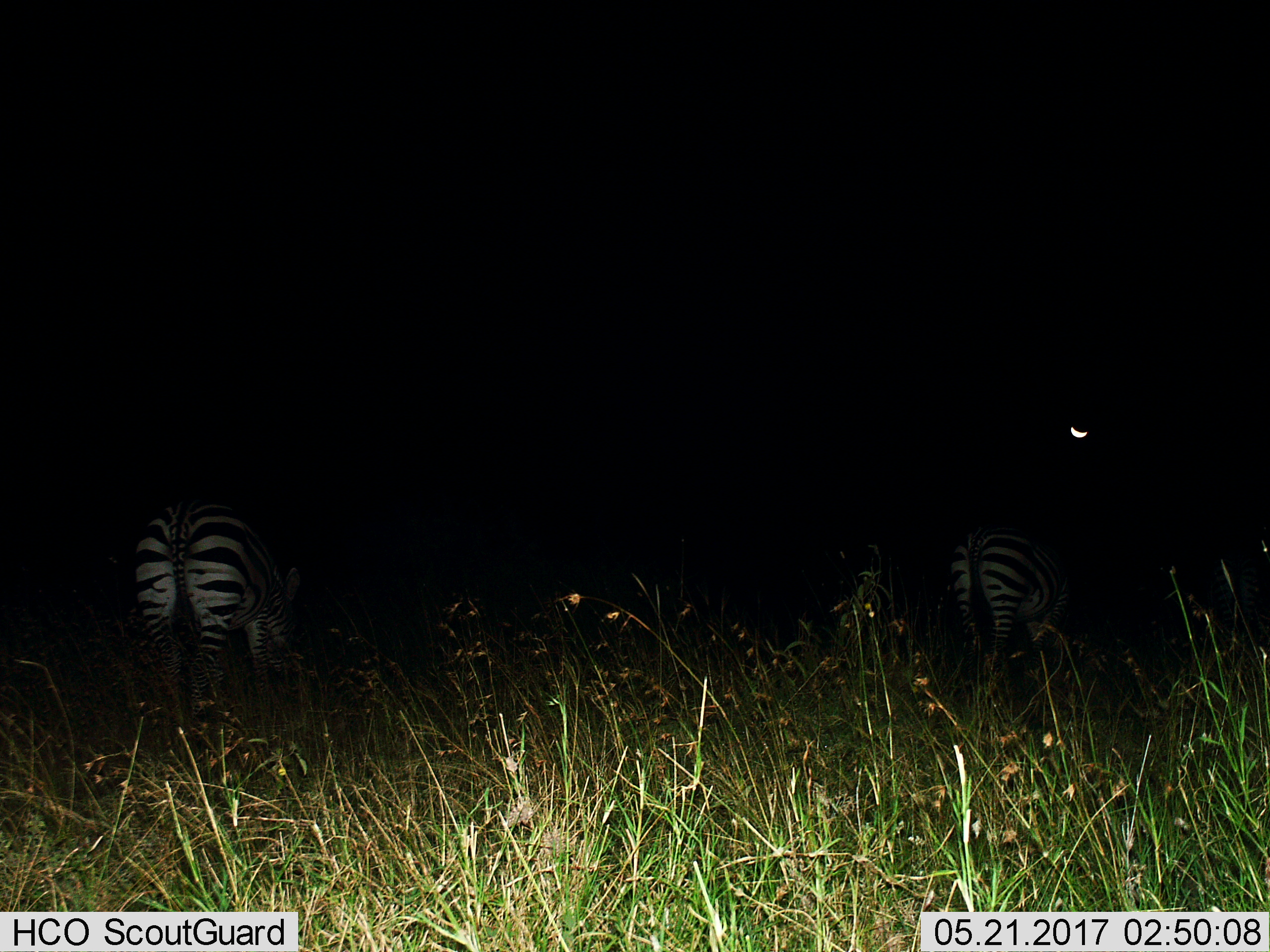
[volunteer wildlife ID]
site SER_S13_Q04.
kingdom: Animalia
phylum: Chordata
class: Mammalia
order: Perissodactyla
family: Equidae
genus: Equus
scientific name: Equus quagga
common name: plains zebra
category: zebraplains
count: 2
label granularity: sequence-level